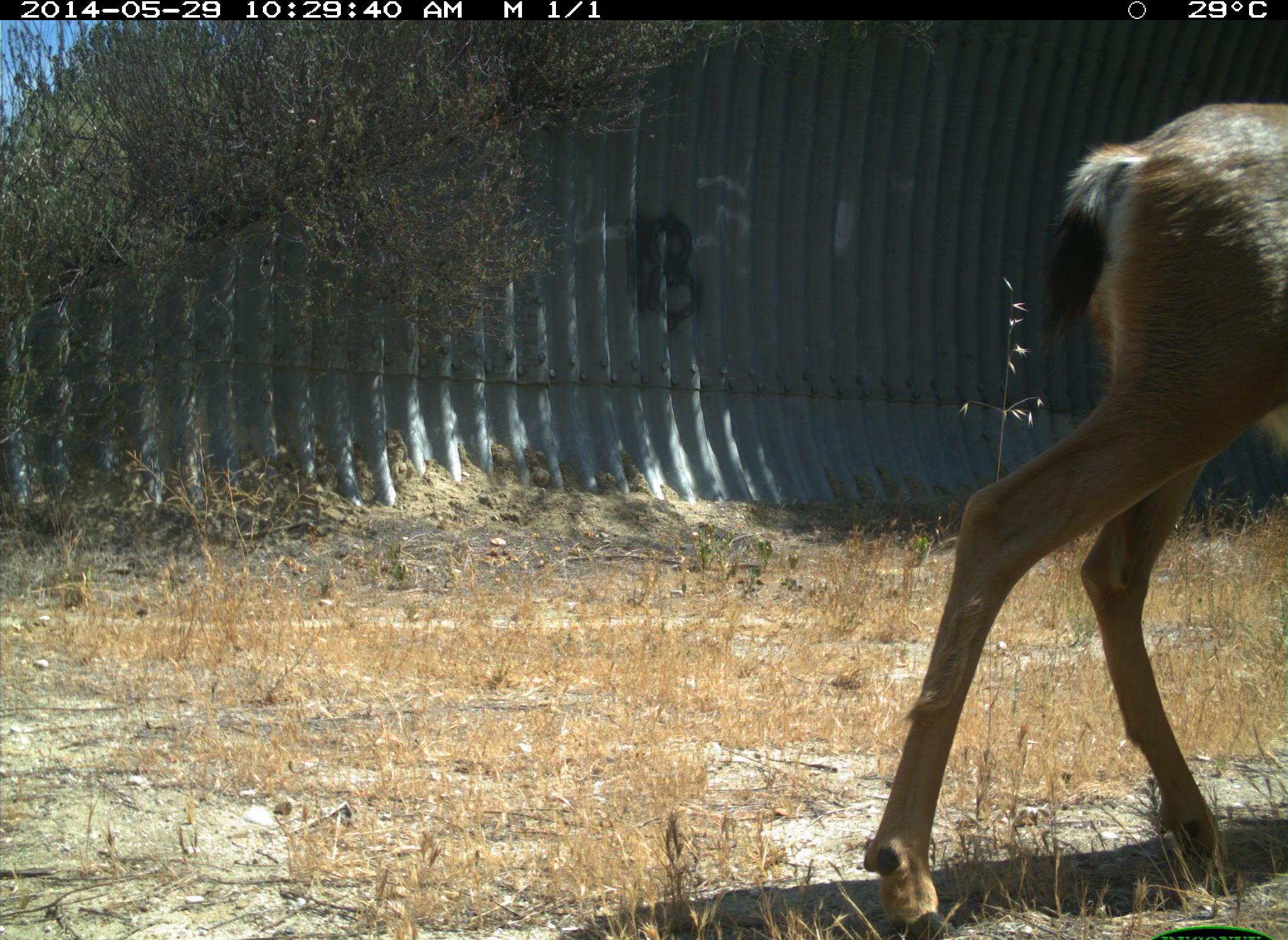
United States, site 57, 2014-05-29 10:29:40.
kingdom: Animalia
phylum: Chordata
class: Mammalia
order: Artiodactyla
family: Cervidae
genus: Odocoileus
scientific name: Odocoileus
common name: deer